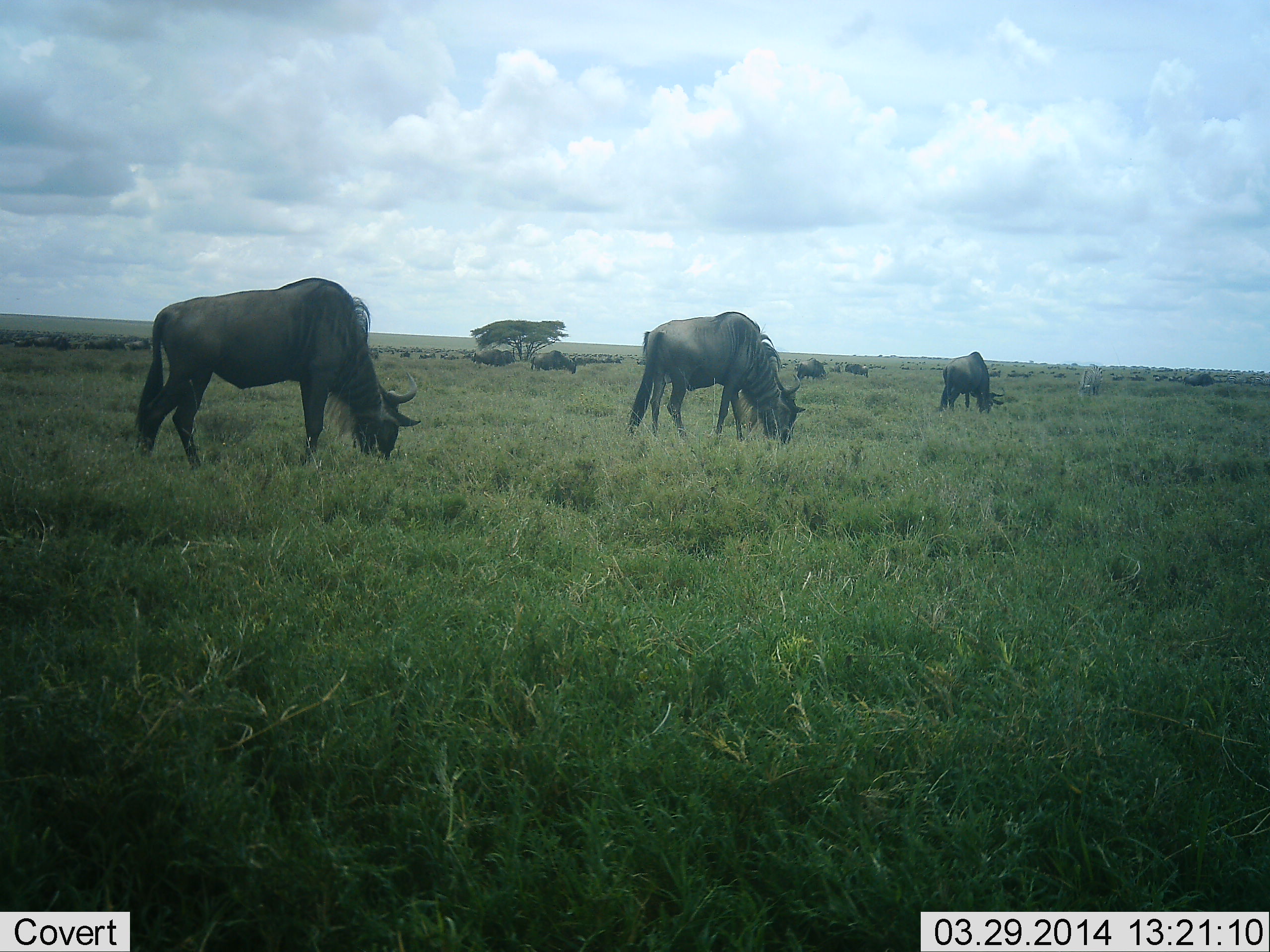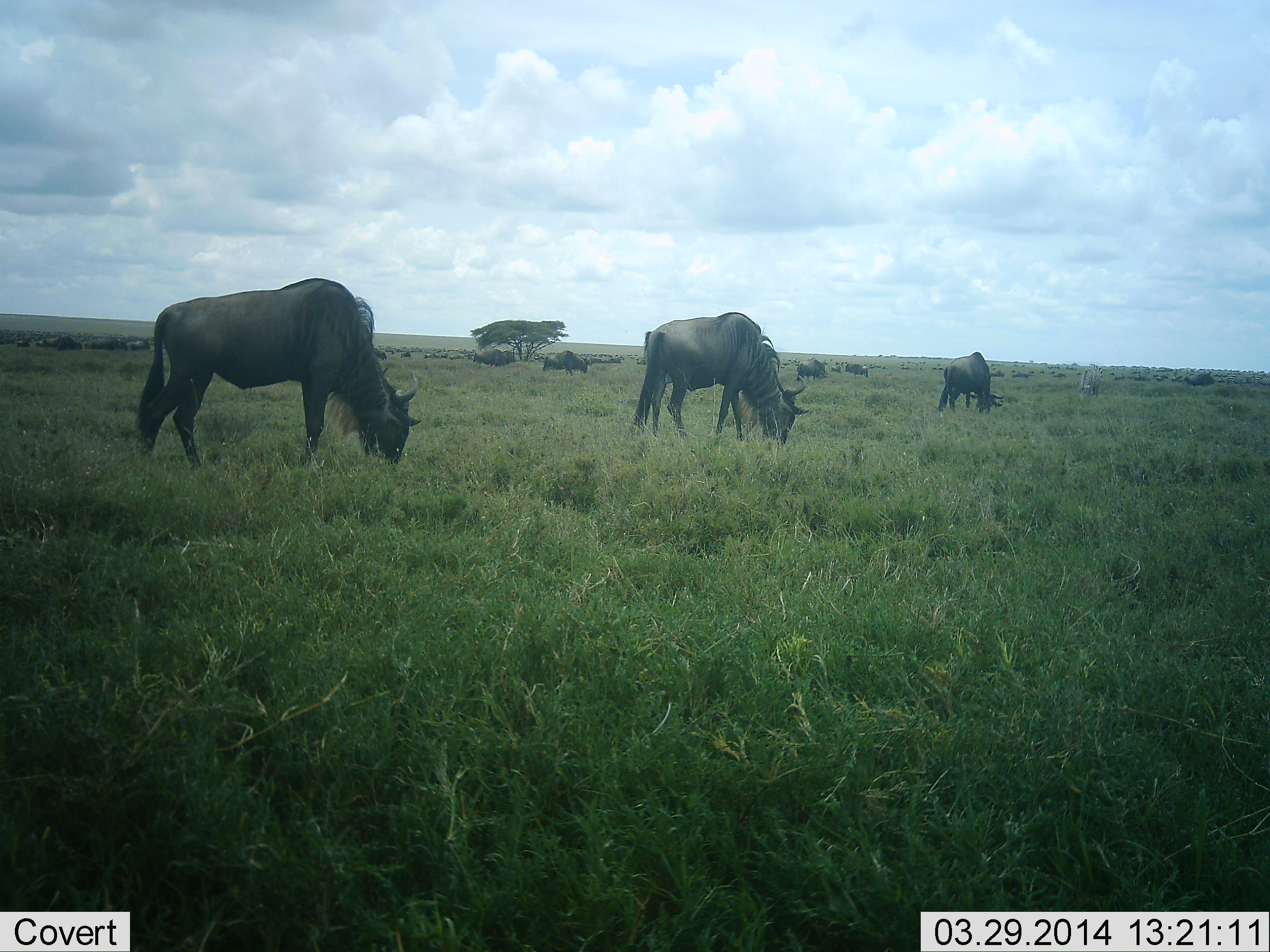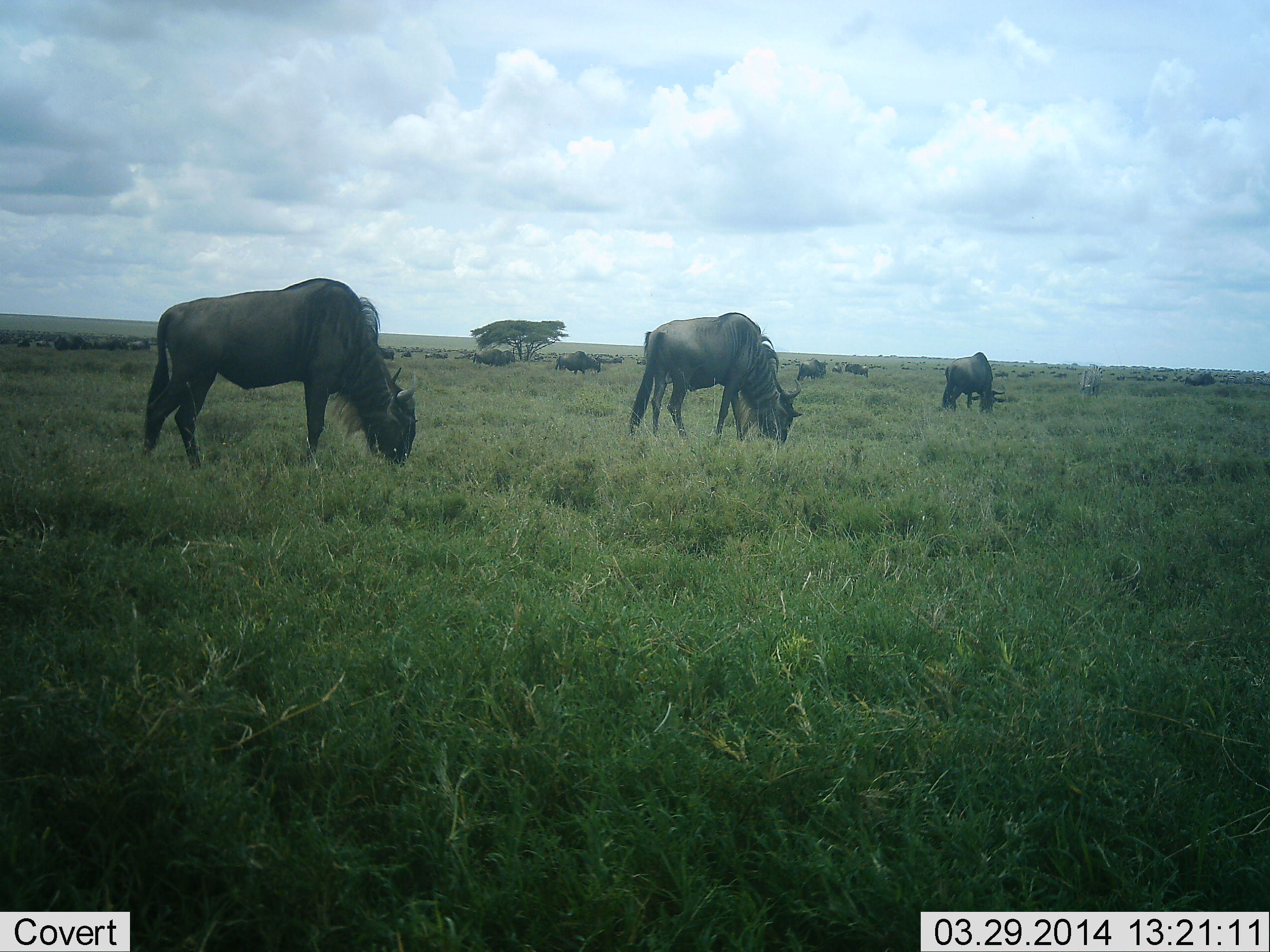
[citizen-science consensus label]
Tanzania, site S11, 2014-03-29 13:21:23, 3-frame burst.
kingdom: Animalia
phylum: Chordata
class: Mammalia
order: Artiodactyla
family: Bovidae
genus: Connochaetes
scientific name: Connochaetes taurinus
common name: blue wildebeest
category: wildebeest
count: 11-50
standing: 40%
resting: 0%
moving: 20%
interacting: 0%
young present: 0%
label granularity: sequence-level